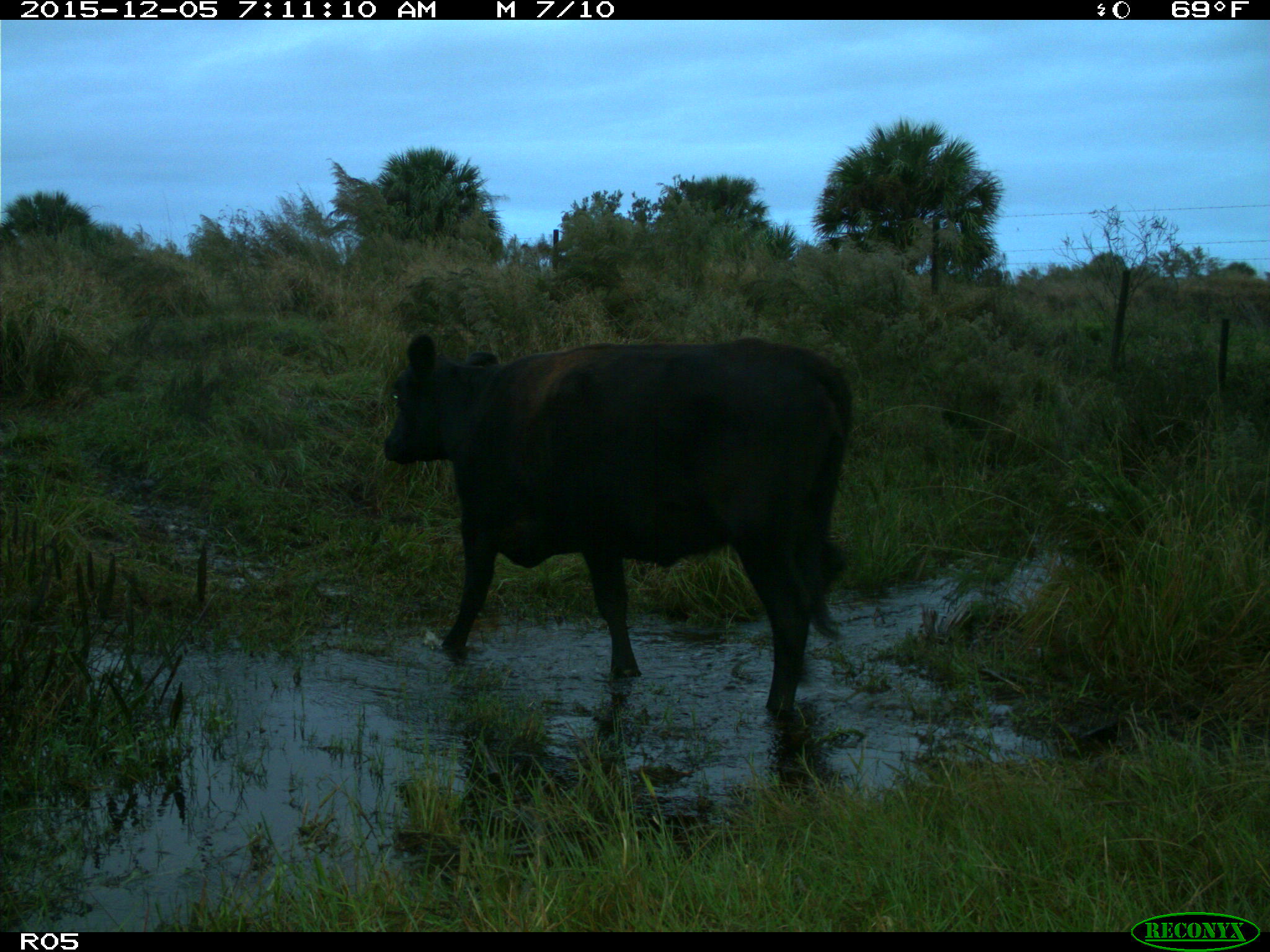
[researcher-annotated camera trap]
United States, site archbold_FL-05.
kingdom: Animalia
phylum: Chordata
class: Mammalia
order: Artiodactyla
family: Bovidae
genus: Bos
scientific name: Bos taurus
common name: domestic cow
Bos taurus (domestic cow).